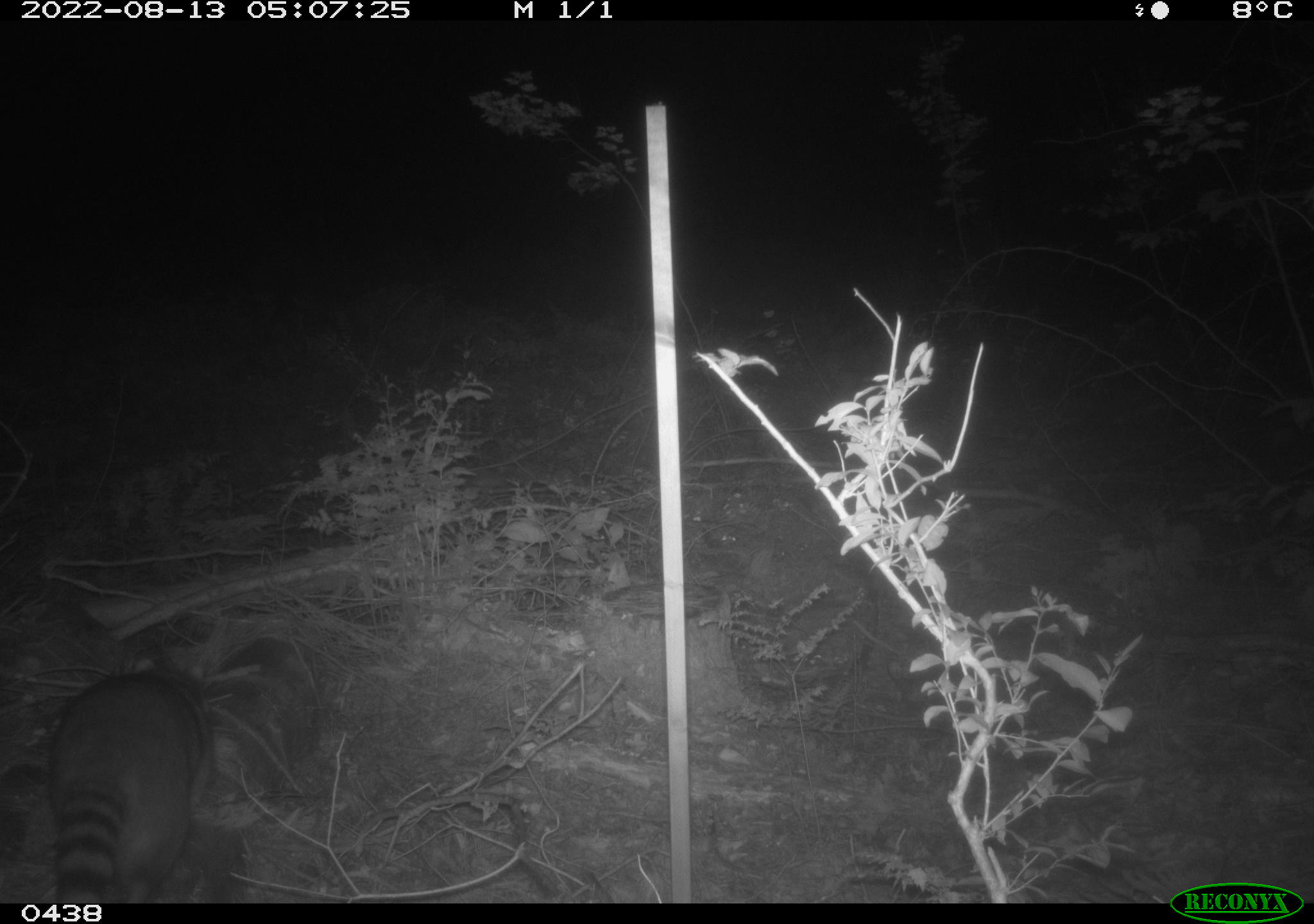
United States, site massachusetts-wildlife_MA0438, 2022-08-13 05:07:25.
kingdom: Animalia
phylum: Chordata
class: Mammalia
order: Carnivora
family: Procyonidae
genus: Procyon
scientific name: Procyon lotor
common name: raccoon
Raccoon (Procyon lotor).